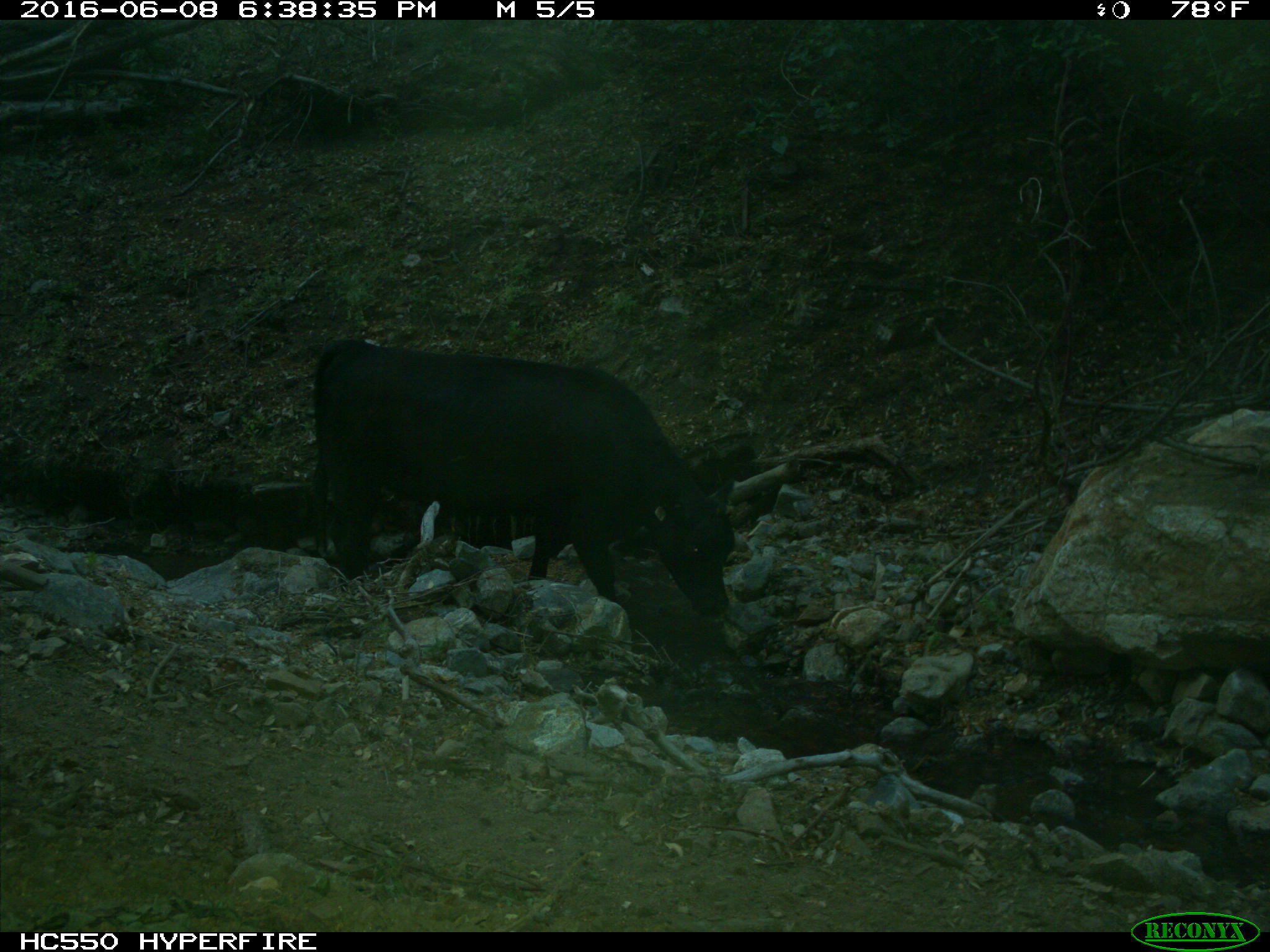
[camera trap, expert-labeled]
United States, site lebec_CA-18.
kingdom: Animalia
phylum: Chordata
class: Mammalia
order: Artiodactyla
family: Bovidae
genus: Bos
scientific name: Bos taurus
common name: domestic cow